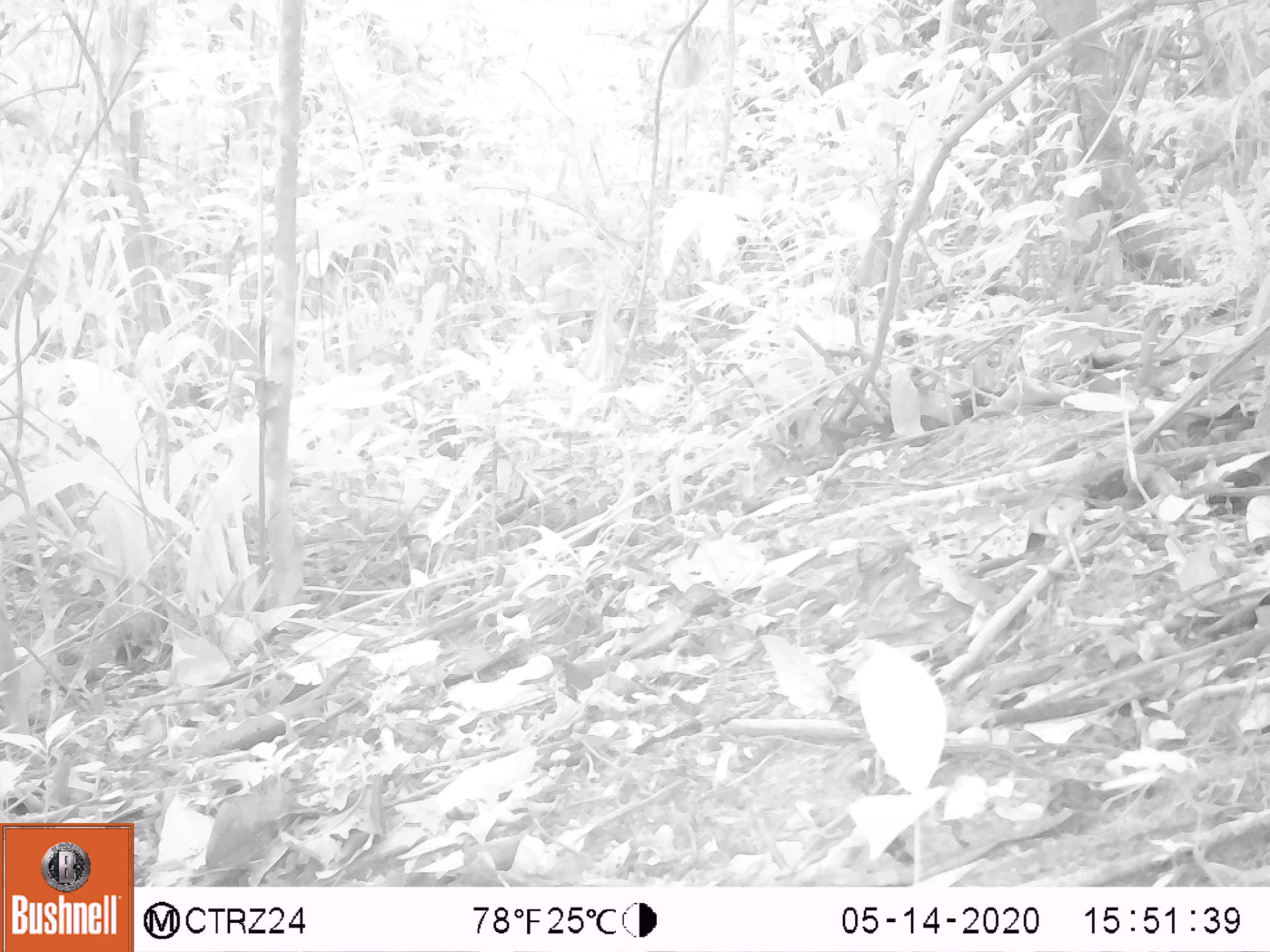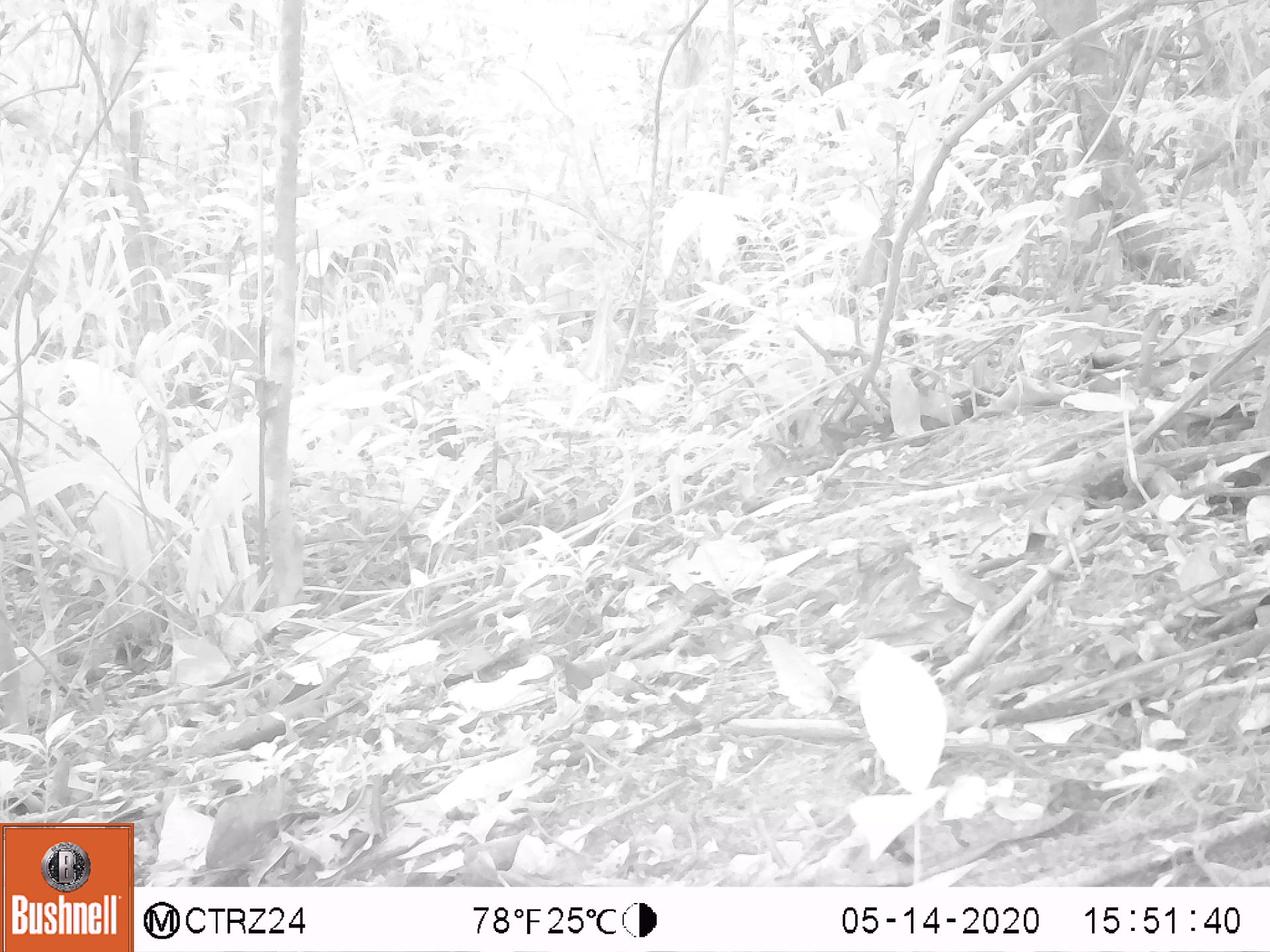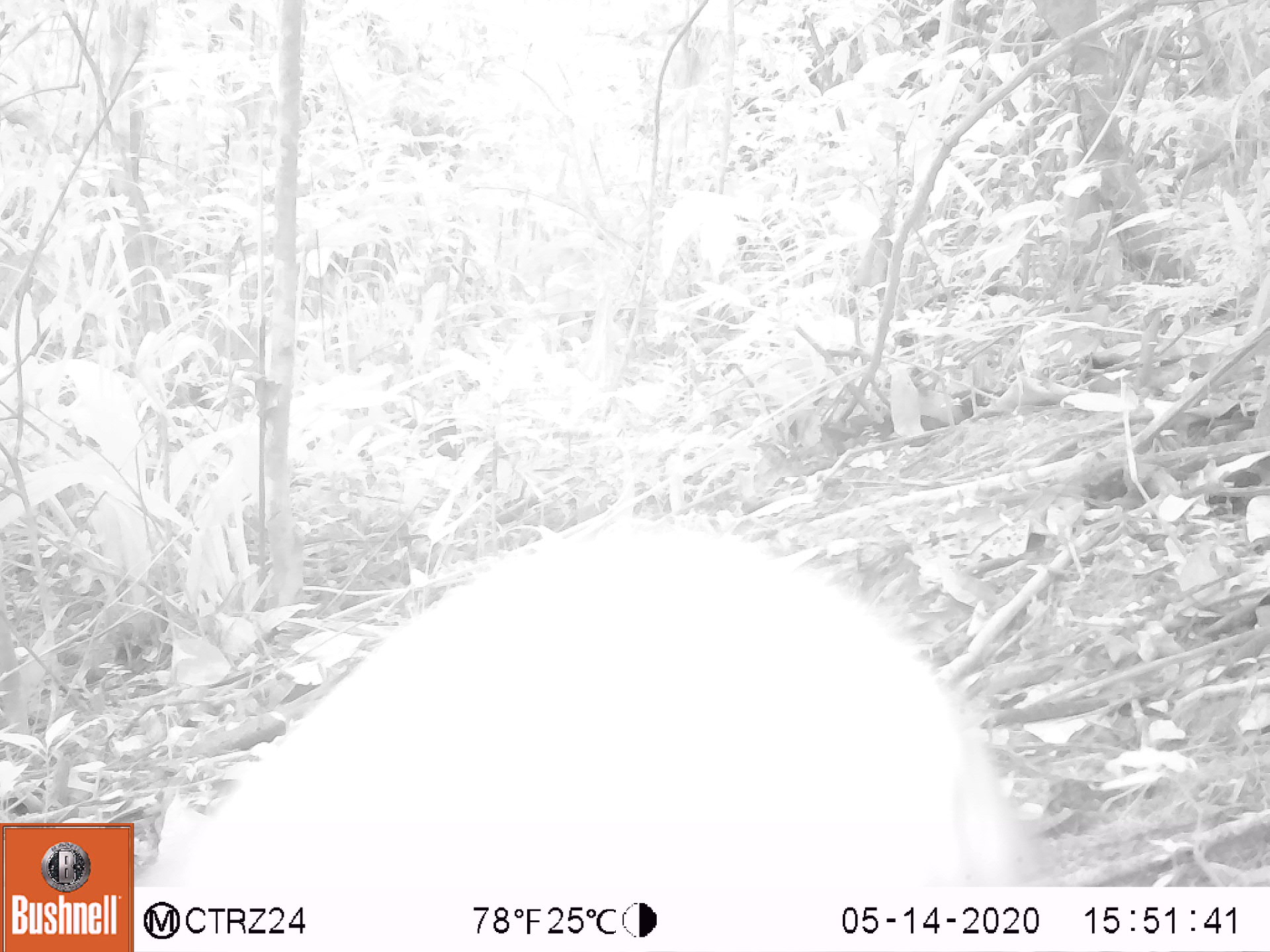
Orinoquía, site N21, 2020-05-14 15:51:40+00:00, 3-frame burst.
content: unidentified animal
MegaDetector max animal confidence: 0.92